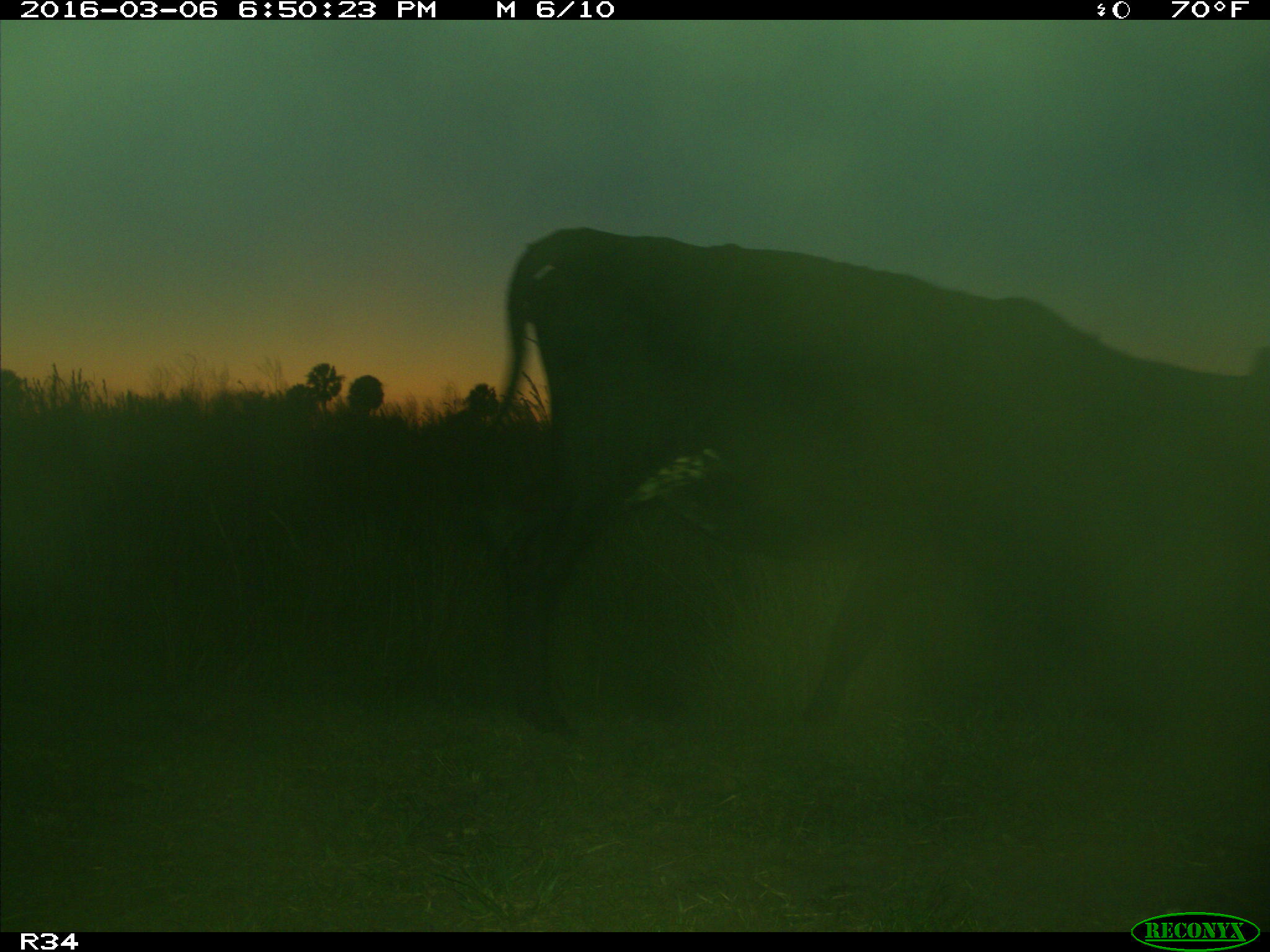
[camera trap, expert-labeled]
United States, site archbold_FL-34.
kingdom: Animalia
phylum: Chordata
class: Mammalia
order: Artiodactyla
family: Bovidae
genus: Bos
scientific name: Bos taurus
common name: domestic cow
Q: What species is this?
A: Bos taurus (domestic cow).